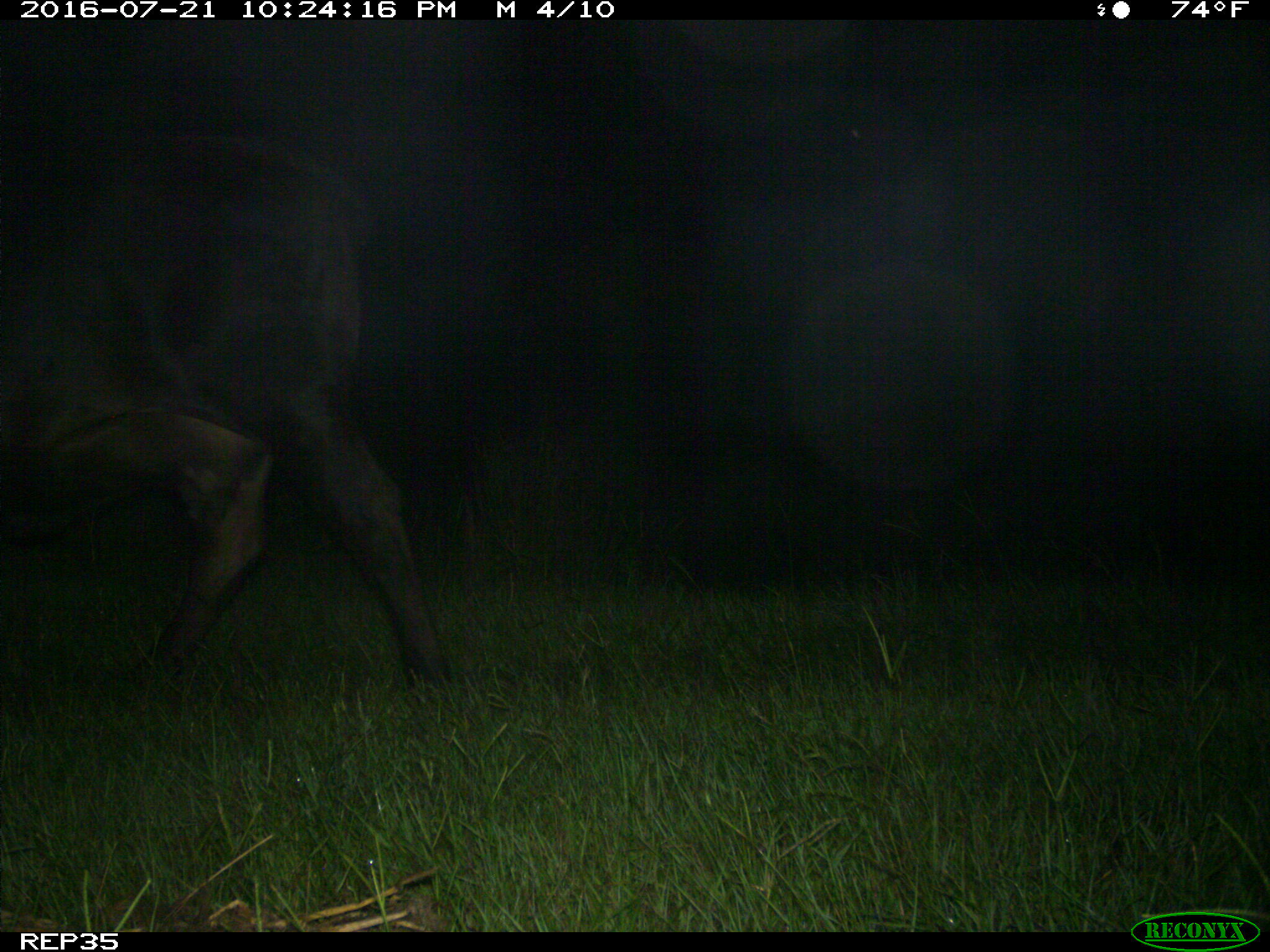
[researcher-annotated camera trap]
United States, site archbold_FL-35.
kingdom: Animalia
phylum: Chordata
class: Mammalia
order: Artiodactyla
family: Bovidae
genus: Bos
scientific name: Bos taurus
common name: domestic cow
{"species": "Bos taurus (domestic cow)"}